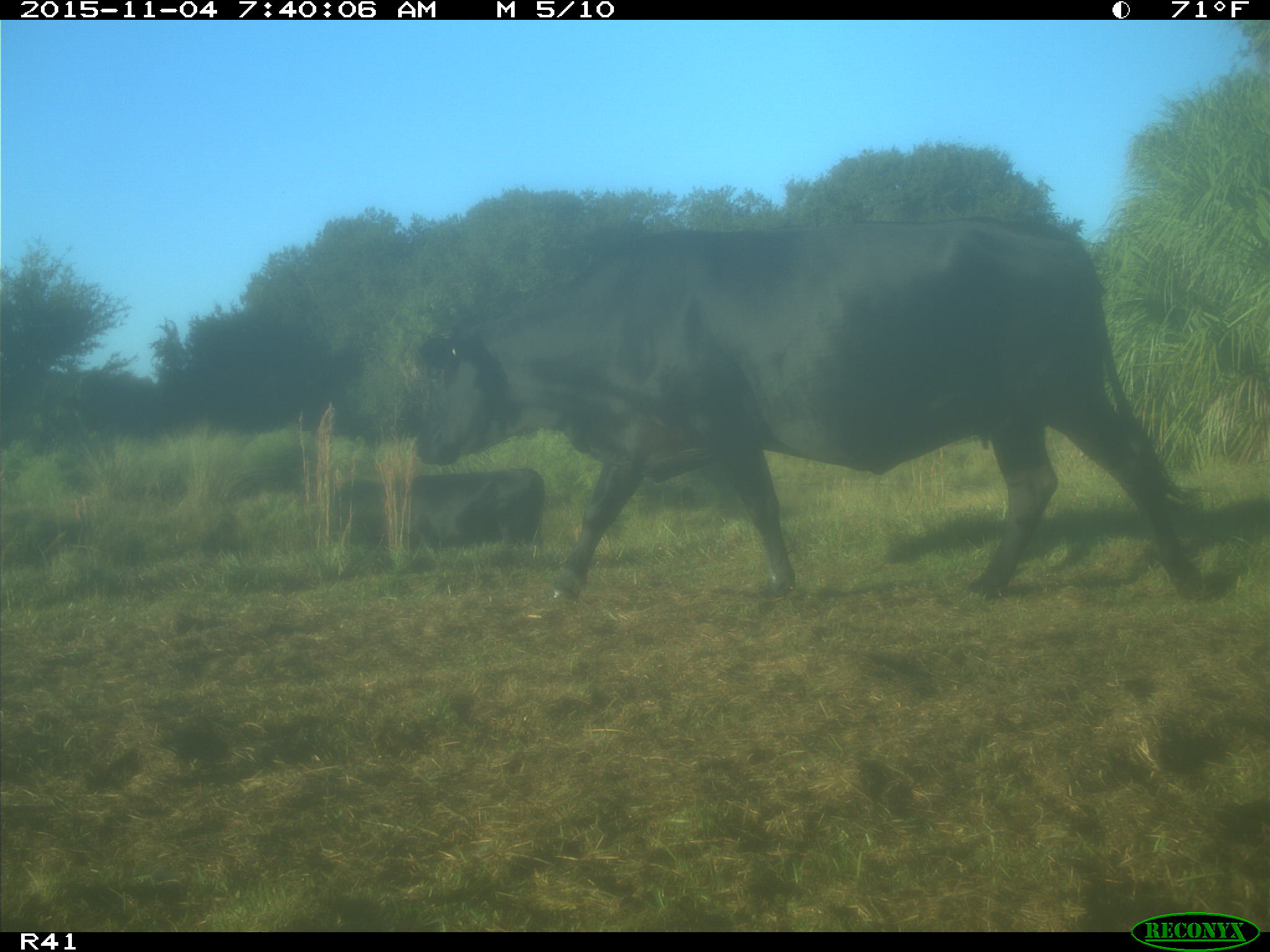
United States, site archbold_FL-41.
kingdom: Animalia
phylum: Chordata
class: Mammalia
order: Artiodactyla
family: Bovidae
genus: Bos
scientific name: Bos taurus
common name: domestic cow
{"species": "Bos taurus (domestic cow)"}